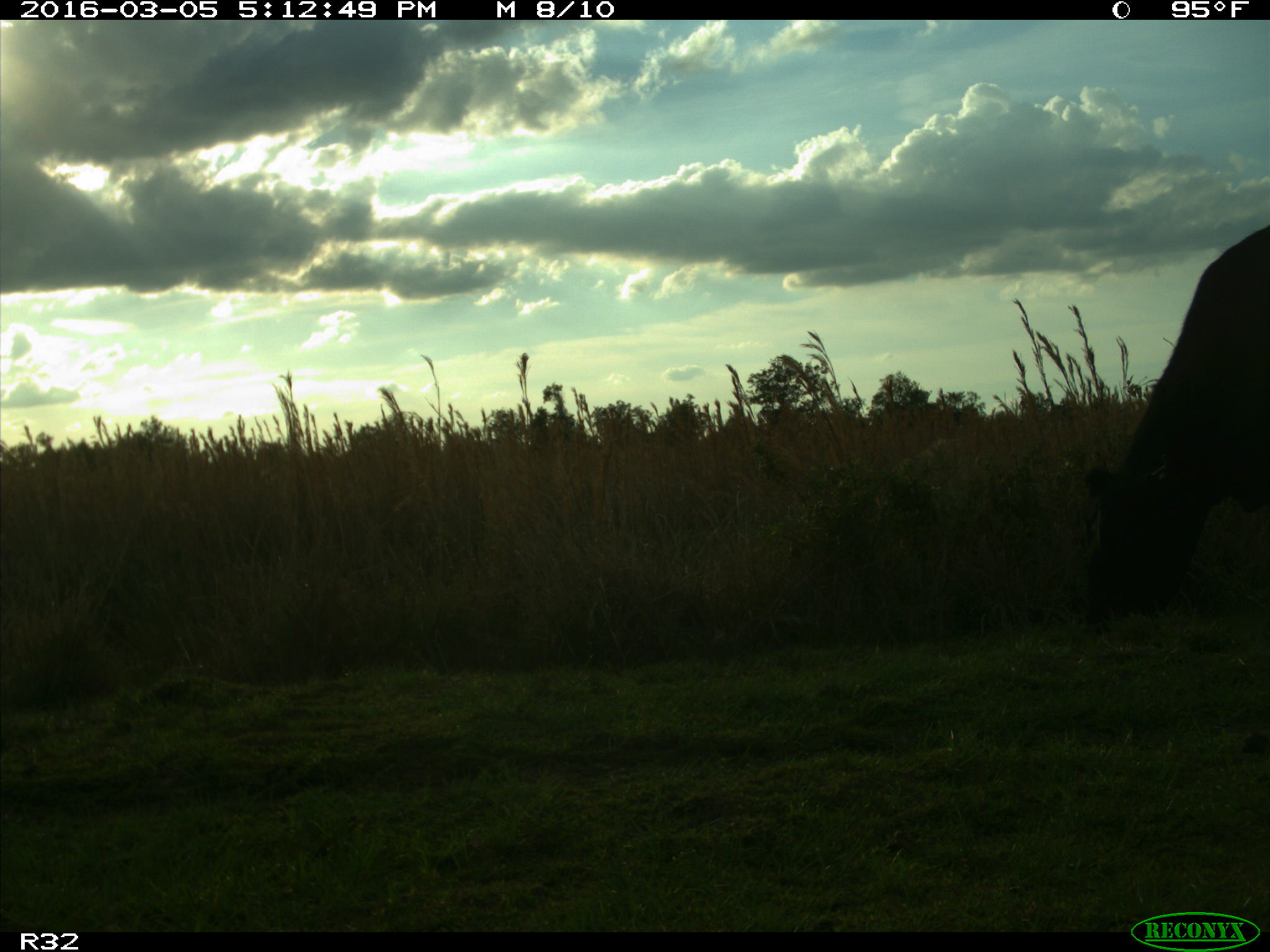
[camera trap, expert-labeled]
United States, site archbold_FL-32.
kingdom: Animalia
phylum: Chordata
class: Mammalia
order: Artiodactyla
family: Bovidae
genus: Bos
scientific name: Bos taurus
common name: domestic cow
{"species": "Bos taurus (domestic cow)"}